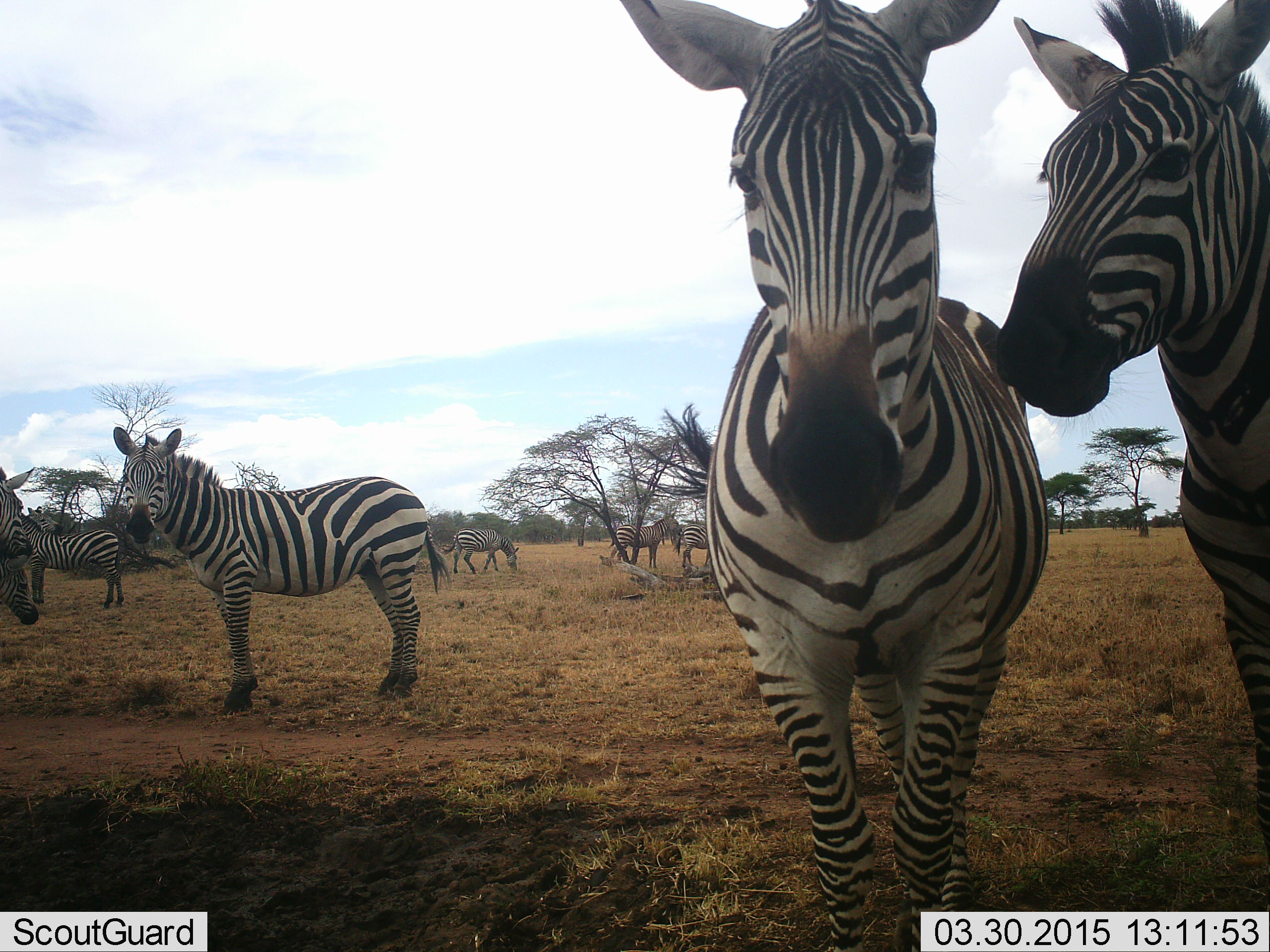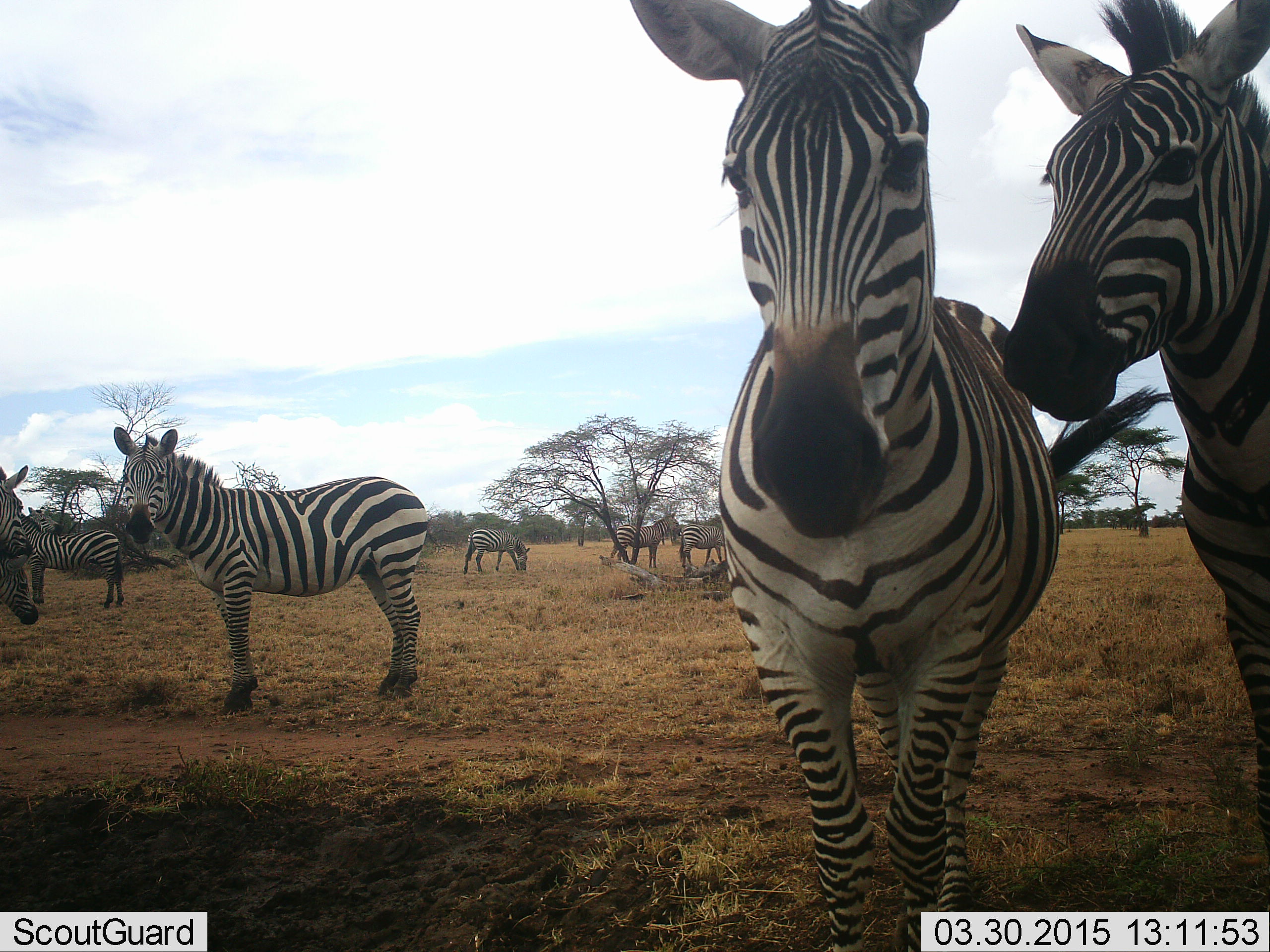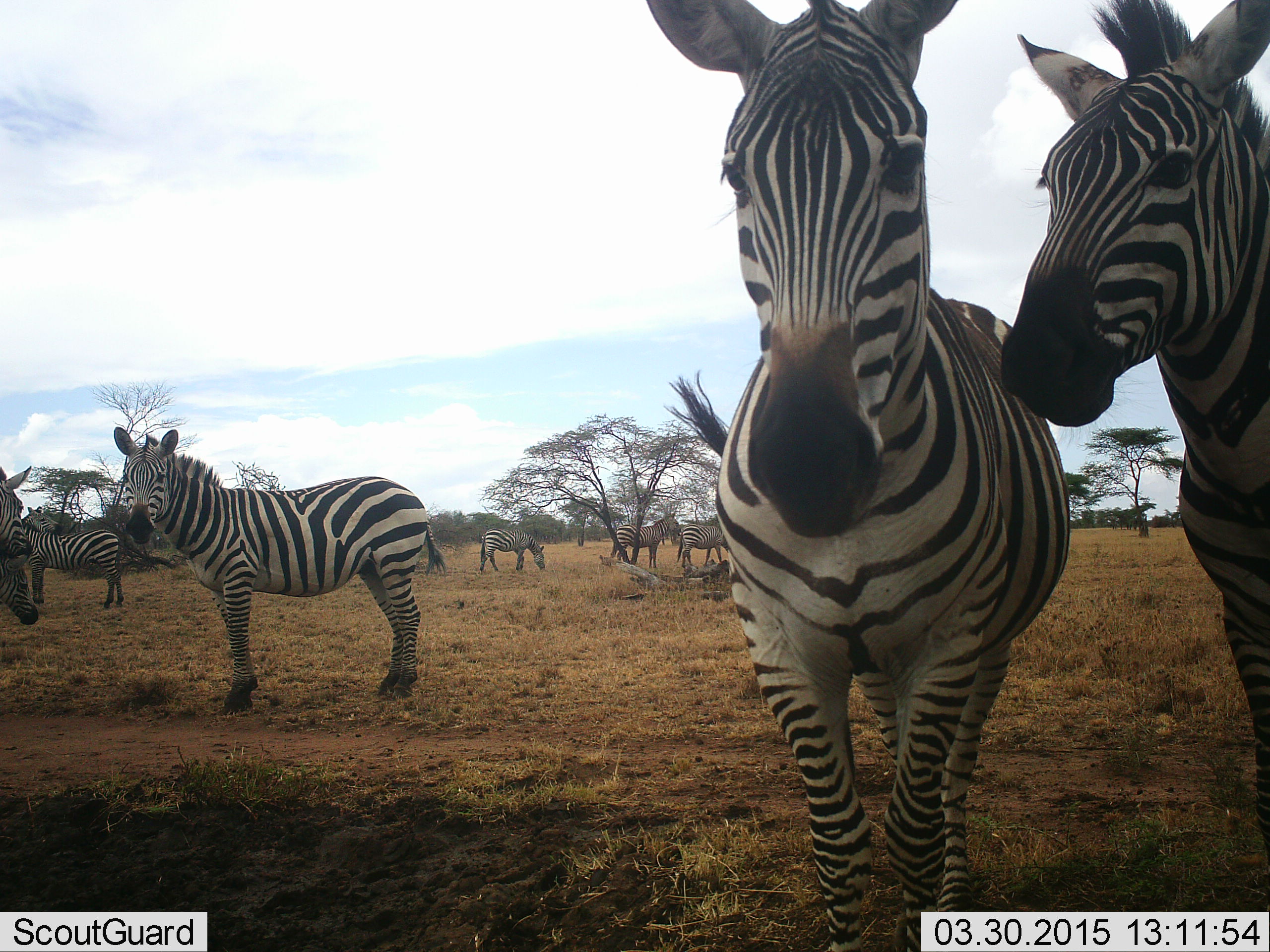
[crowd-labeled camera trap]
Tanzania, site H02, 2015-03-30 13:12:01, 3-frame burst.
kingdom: Animalia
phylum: Chordata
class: Mammalia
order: Perissodactyla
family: Equidae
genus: Equus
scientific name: Equus quagga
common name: plains zebra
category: zebra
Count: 9.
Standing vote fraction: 80%.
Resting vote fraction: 10%.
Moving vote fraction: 40%.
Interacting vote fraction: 30%.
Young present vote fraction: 0%.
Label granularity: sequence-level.